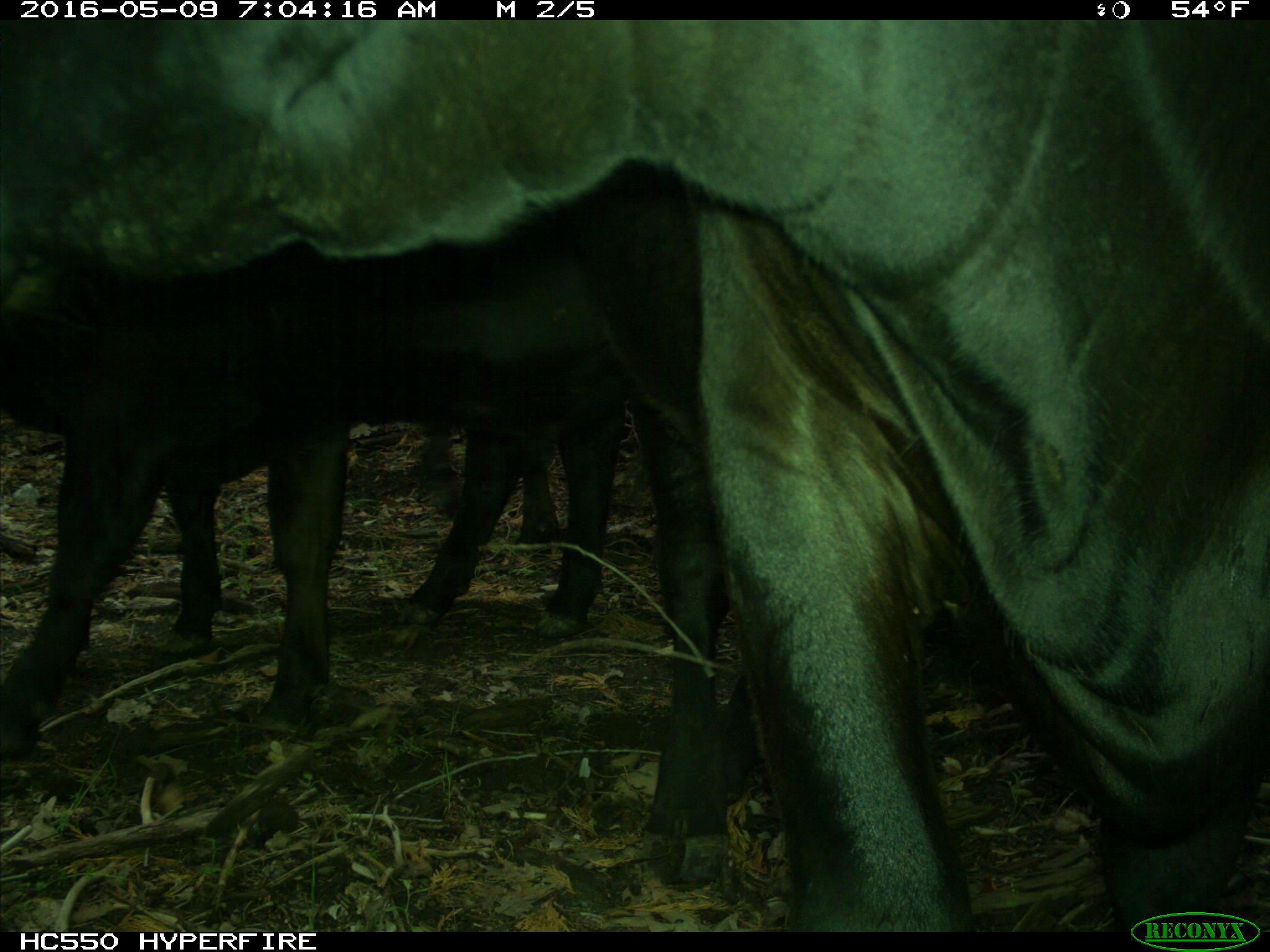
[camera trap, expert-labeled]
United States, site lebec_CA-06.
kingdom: Animalia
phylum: Chordata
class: Mammalia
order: Artiodactyla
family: Bovidae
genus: Bos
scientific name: Bos taurus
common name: domestic cow